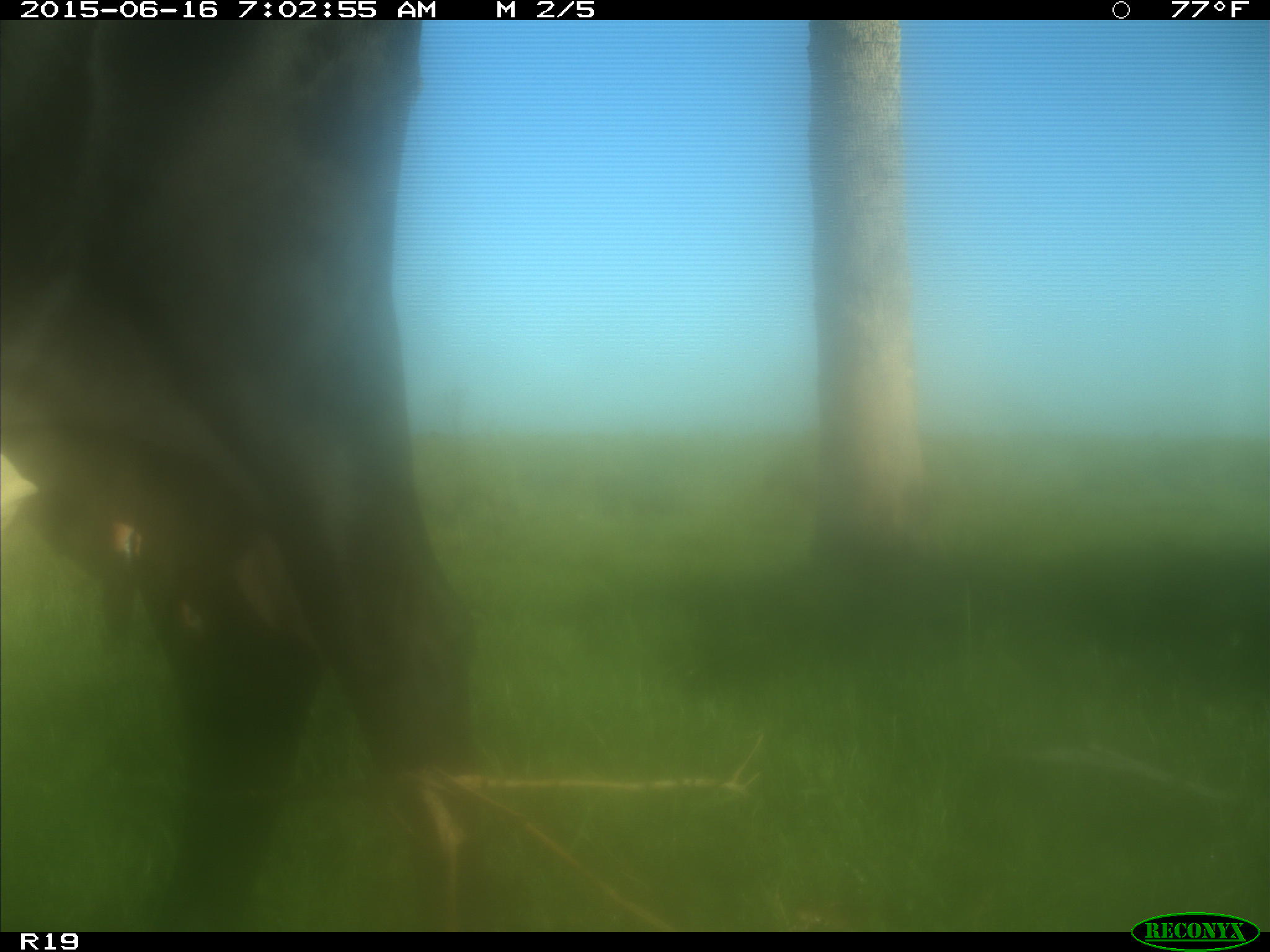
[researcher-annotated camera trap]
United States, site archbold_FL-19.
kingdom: Animalia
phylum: Chordata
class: Mammalia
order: Artiodactyla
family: Bovidae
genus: Bos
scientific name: Bos taurus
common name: domestic cow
Bos taurus (domestic cow).